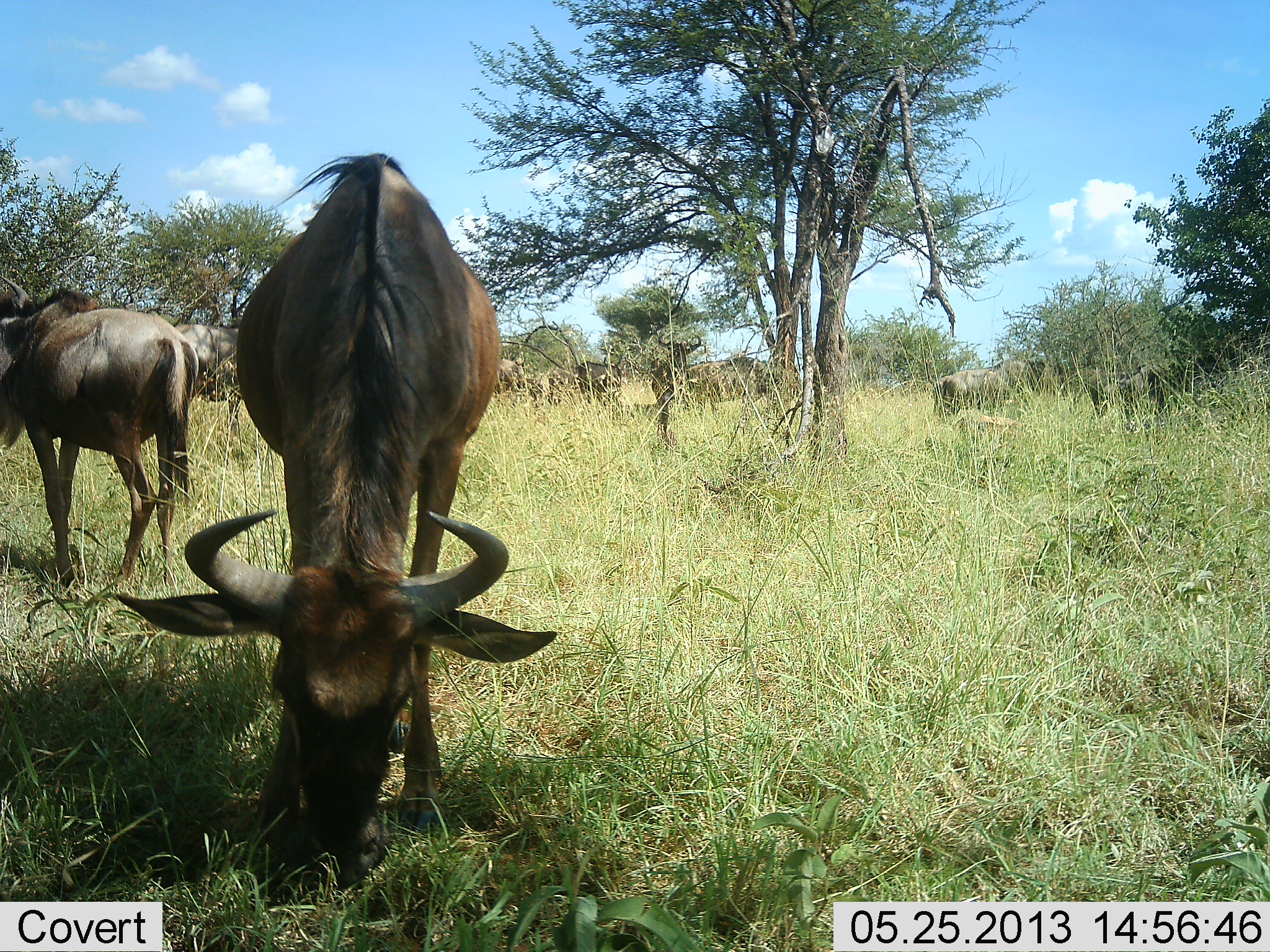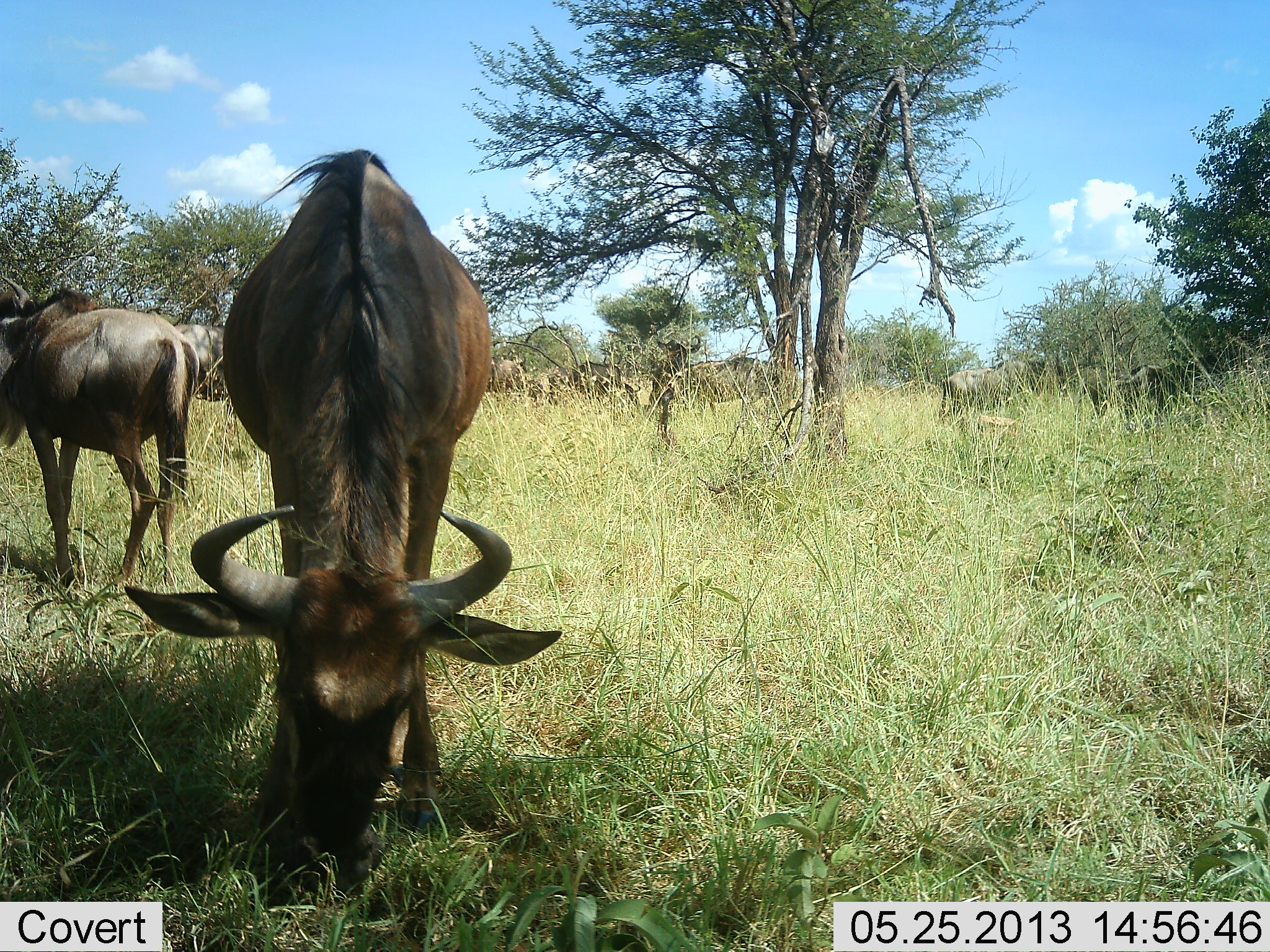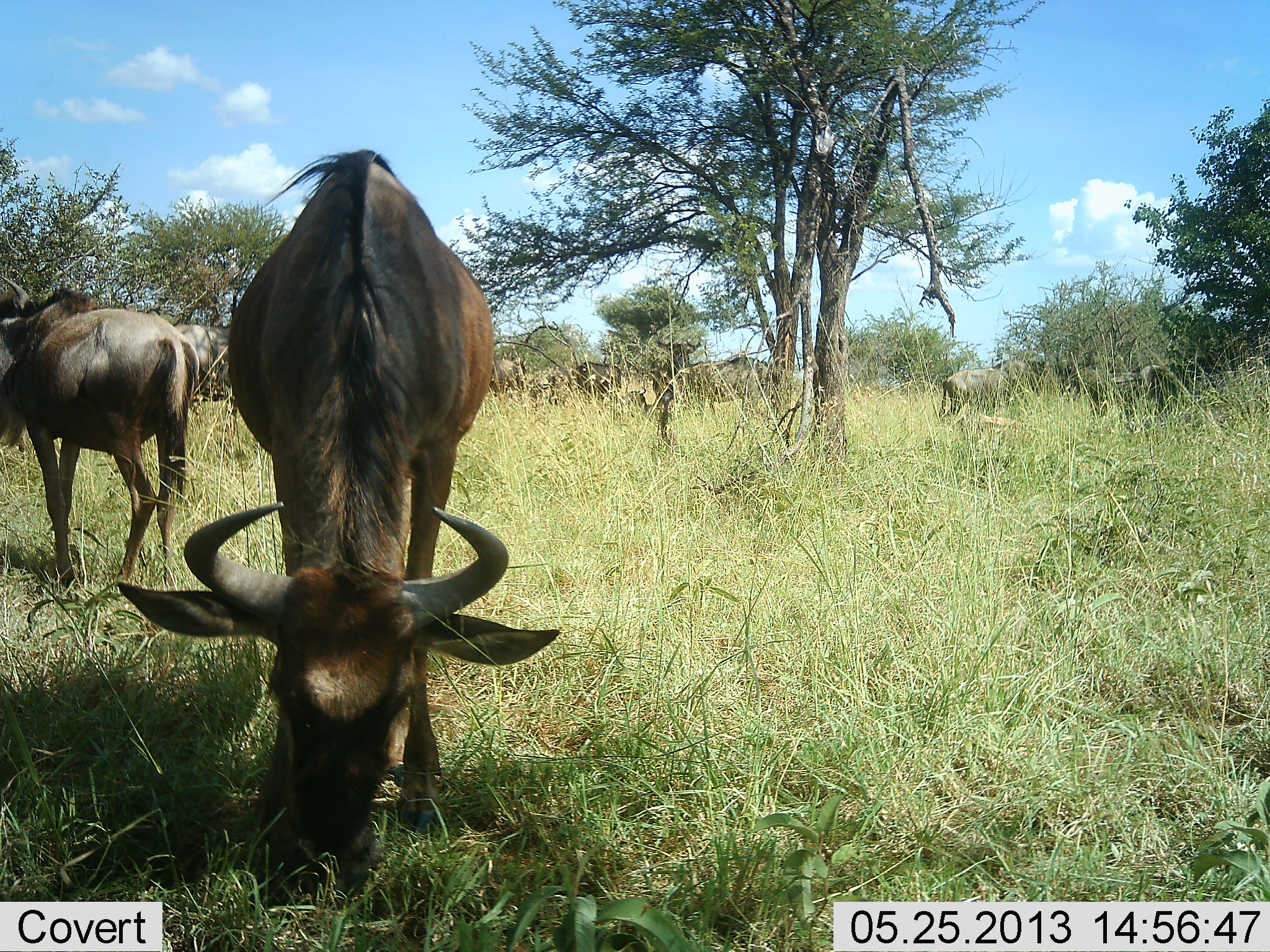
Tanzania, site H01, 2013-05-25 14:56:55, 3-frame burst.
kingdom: Animalia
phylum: Chordata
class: Mammalia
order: Artiodactyla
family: Bovidae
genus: Connochaetes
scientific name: Connochaetes taurinus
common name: blue wildebeest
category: wildebeest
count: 9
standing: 80%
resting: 10%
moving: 20%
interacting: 0%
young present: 20%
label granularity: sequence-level